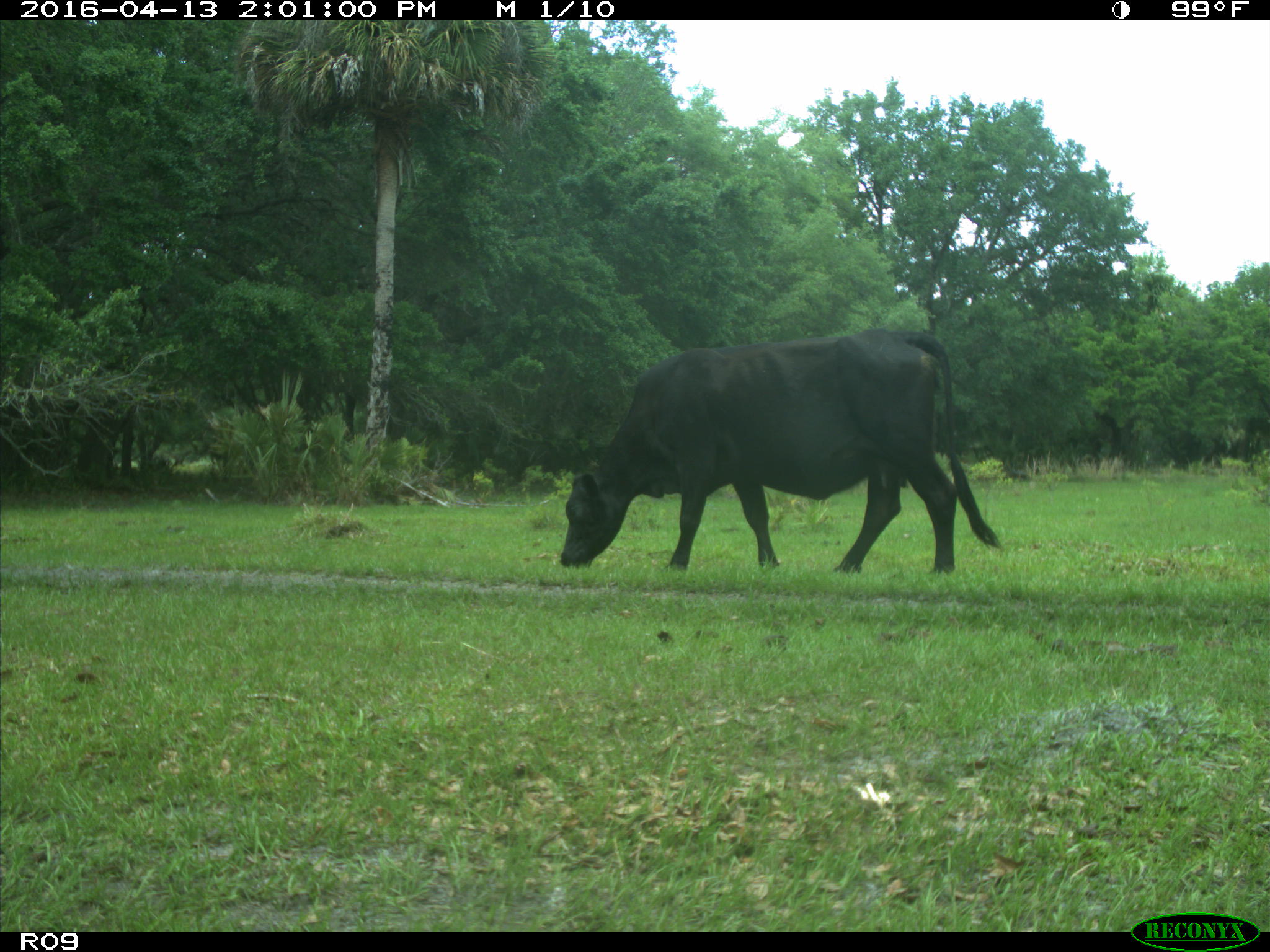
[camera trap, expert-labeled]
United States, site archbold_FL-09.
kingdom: Animalia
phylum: Chordata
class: Mammalia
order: Artiodactyla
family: Bovidae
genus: Bos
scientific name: Bos taurus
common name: domestic cow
Bos taurus (domestic cow).